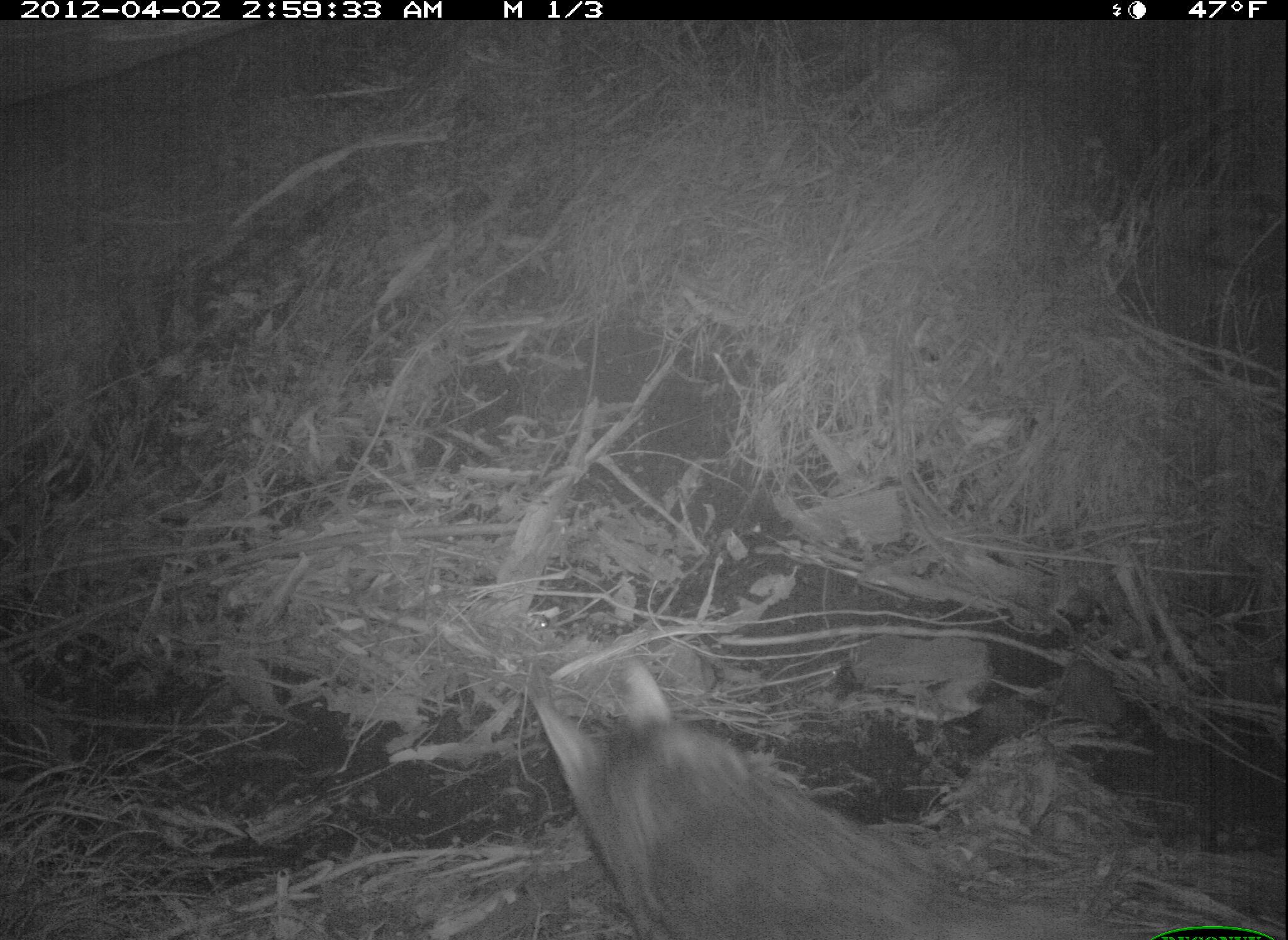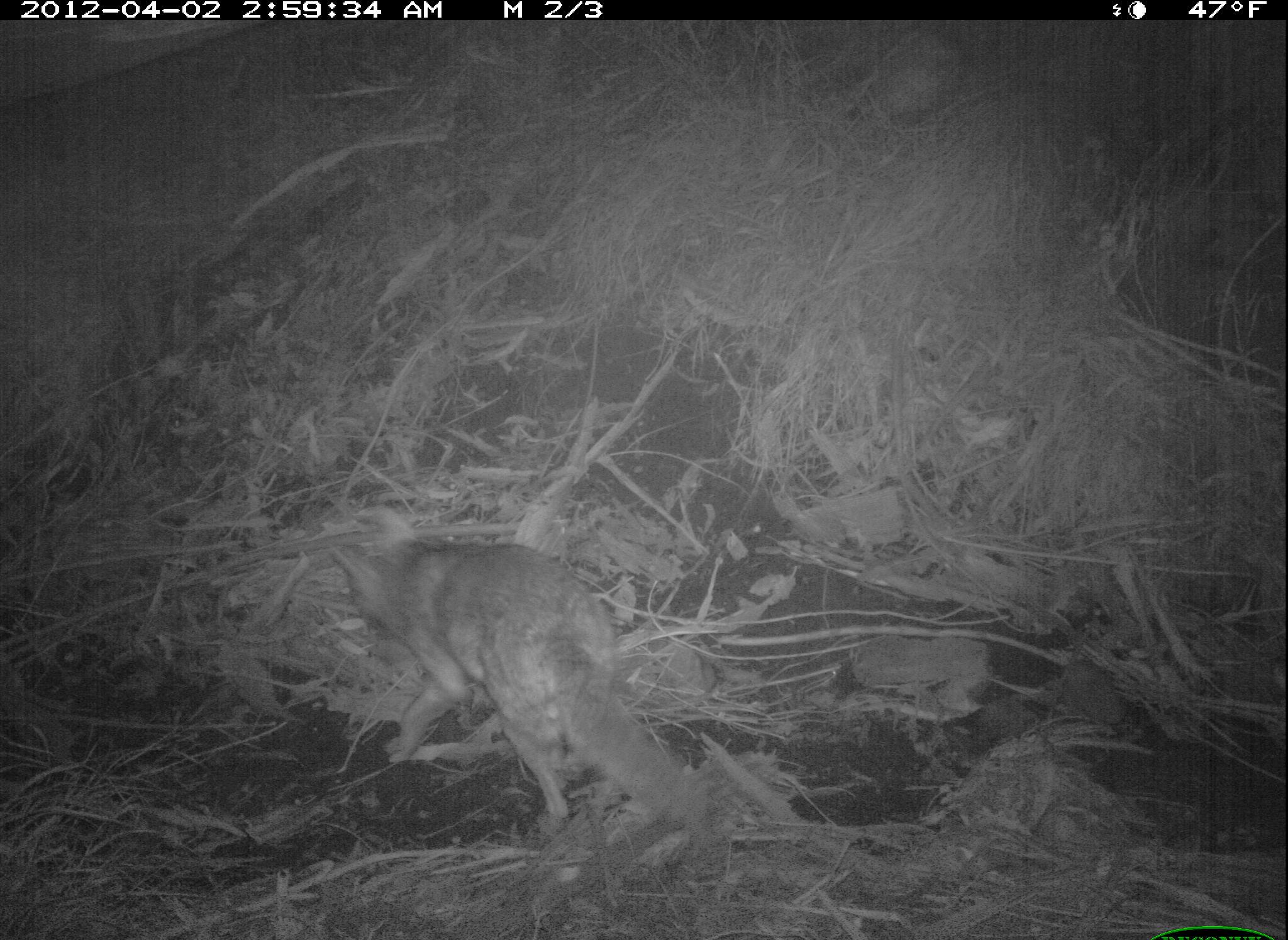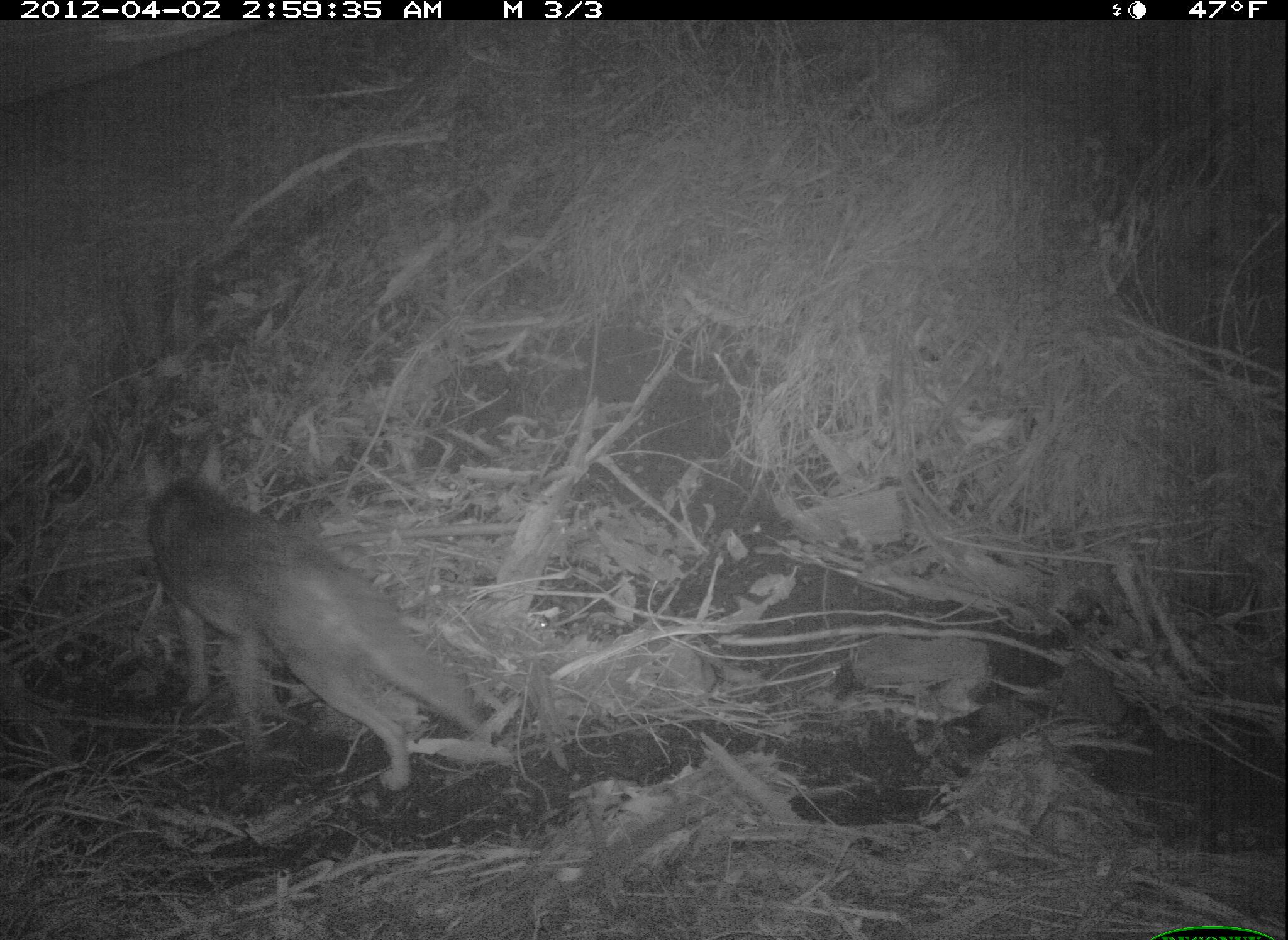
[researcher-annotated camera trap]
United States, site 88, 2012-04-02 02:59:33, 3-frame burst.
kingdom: Animalia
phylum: Chordata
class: Mammalia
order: Carnivora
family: Canidae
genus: Canis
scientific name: Canis latrans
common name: coyote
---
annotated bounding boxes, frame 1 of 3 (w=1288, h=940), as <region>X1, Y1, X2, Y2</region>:
coyote: <region>517, 656, 1055, 940</region>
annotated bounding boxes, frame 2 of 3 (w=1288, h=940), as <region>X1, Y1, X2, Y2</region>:
coyote: <region>310, 481, 741, 830</region>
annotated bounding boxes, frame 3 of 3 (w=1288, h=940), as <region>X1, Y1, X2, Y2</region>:
coyote: <region>129, 435, 526, 801</region>